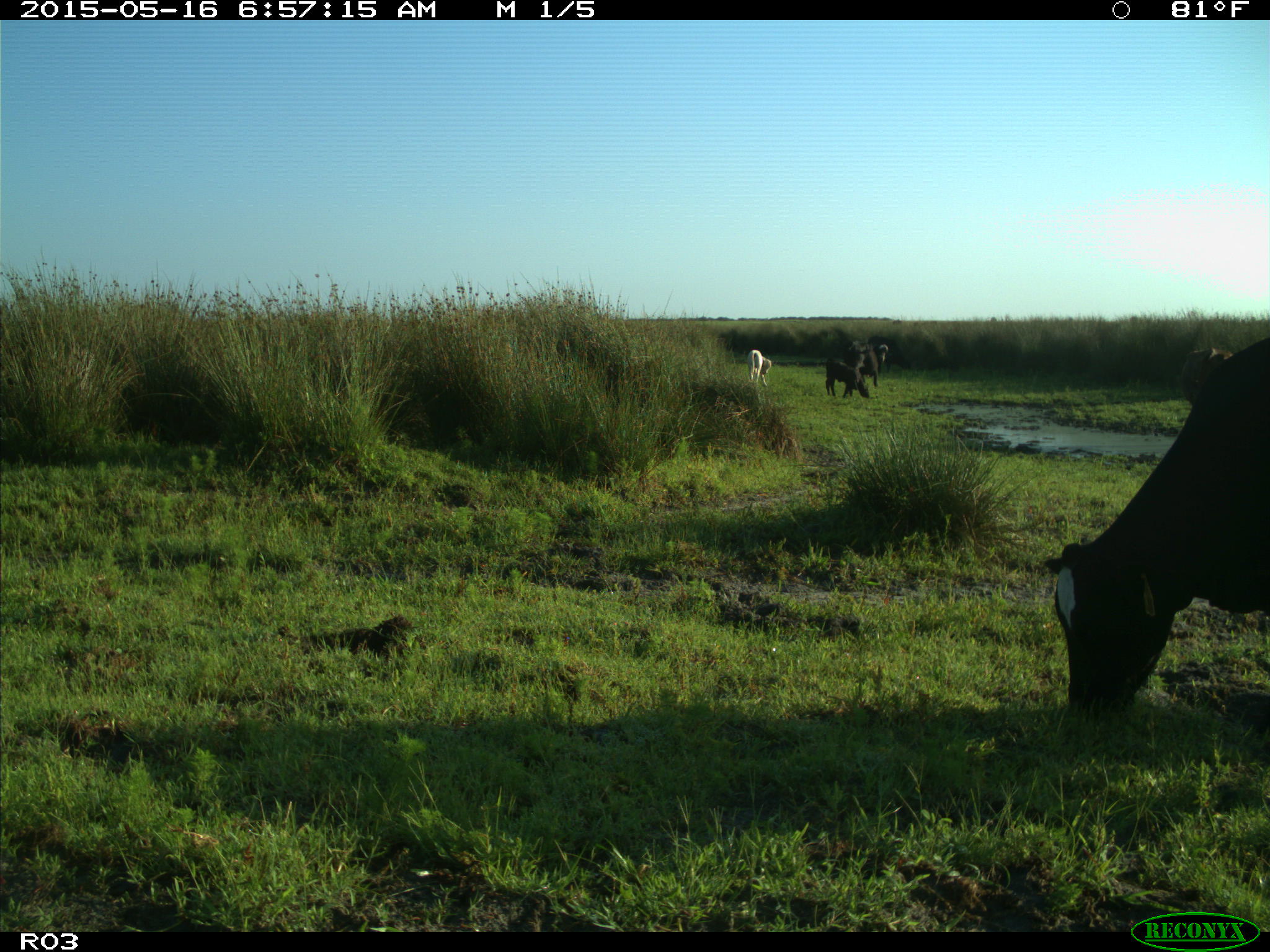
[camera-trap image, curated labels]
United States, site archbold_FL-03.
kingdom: Animalia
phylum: Chordata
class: Mammalia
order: Artiodactyla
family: Bovidae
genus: Bos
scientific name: Bos taurus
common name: domestic cow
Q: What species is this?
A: Bos taurus (domestic cow).